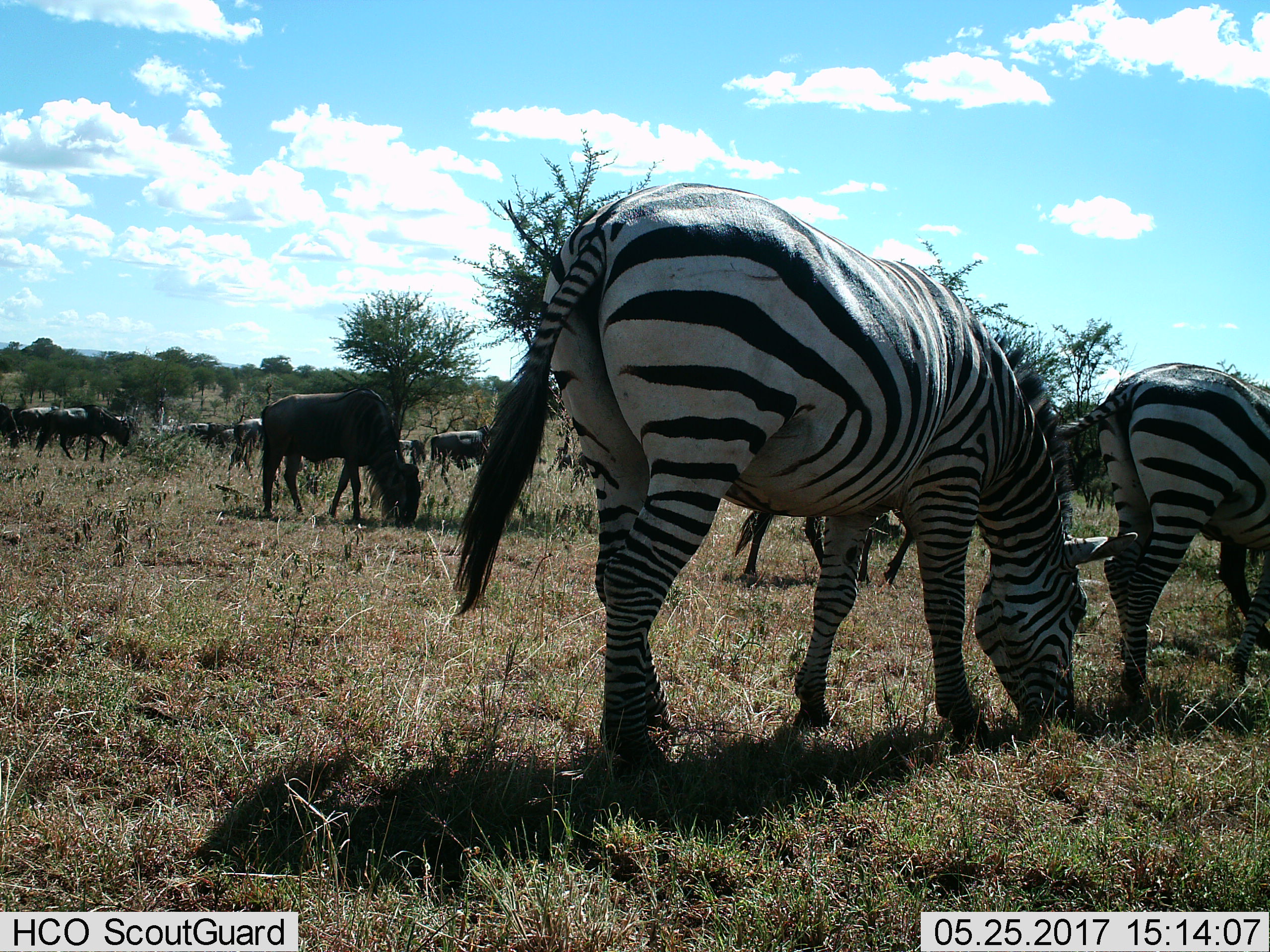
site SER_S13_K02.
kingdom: Animalia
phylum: Chordata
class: Mammalia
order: Perissodactyla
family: Equidae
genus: Equus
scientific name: Equus quagga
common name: plains zebra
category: zebraplains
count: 2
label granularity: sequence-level